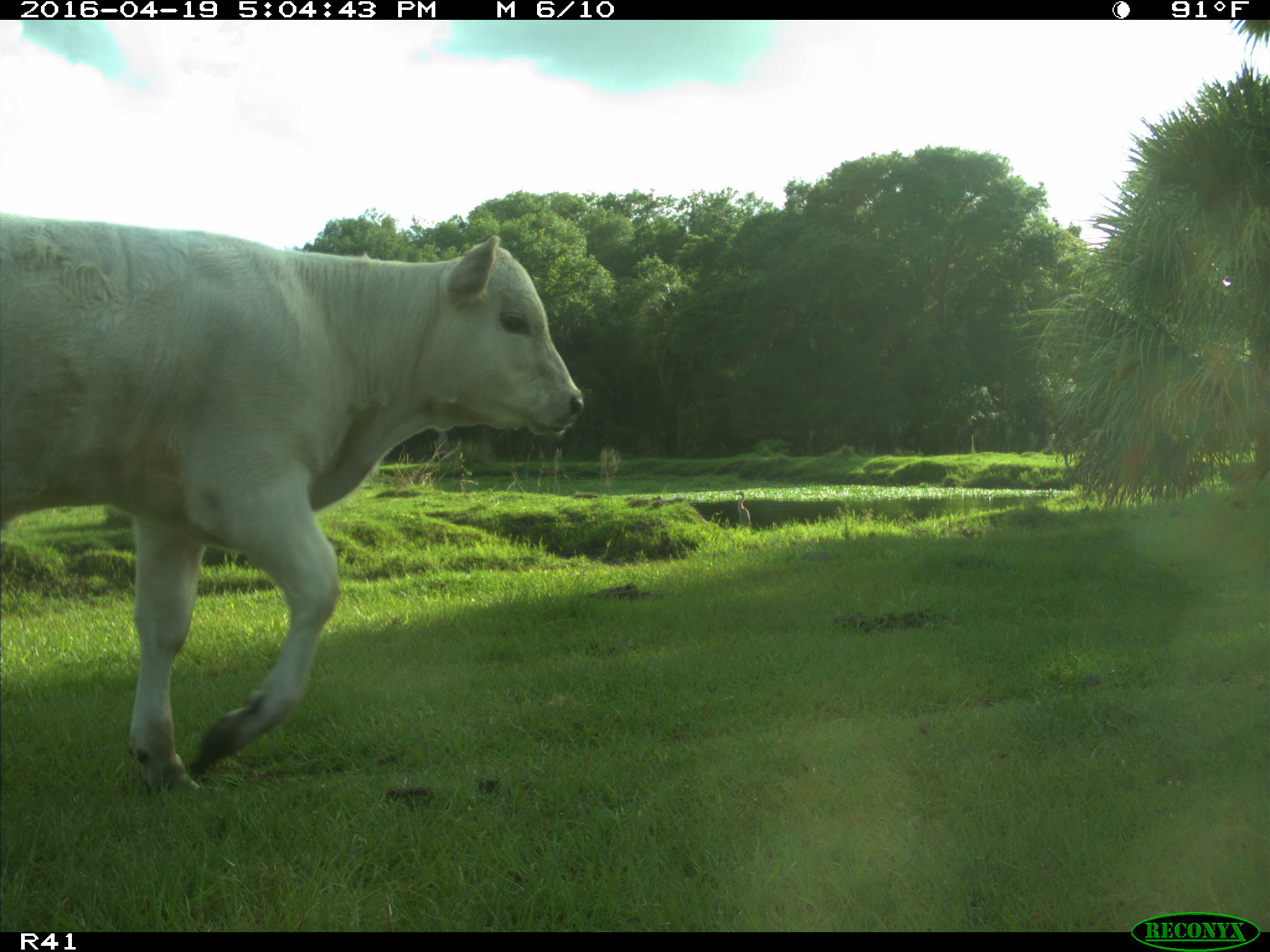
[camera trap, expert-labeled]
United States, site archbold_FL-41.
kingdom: Animalia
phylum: Chordata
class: Mammalia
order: Artiodactyla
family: Bovidae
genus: Bos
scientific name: Bos taurus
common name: domestic cow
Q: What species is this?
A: Bos taurus (domestic cow).